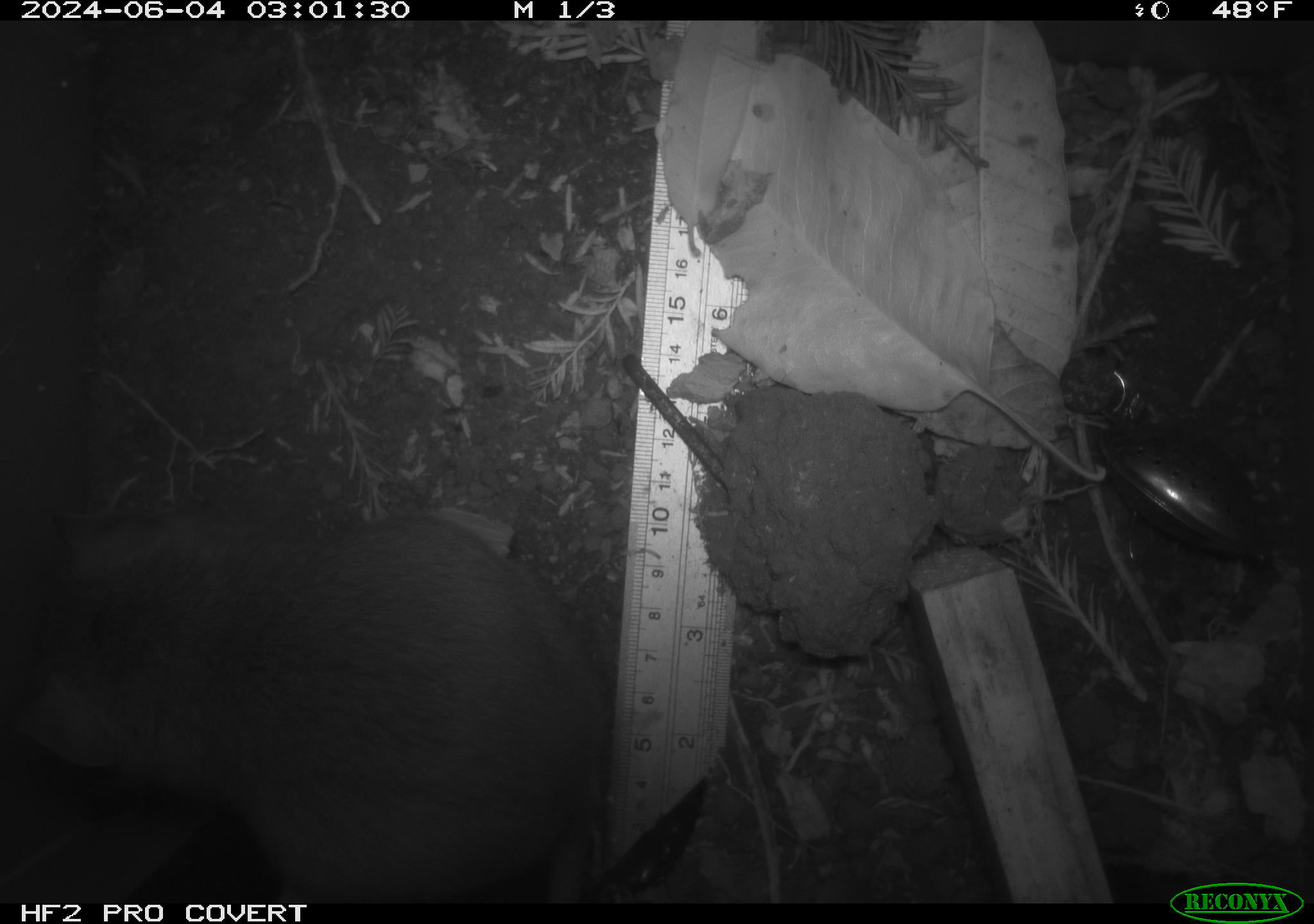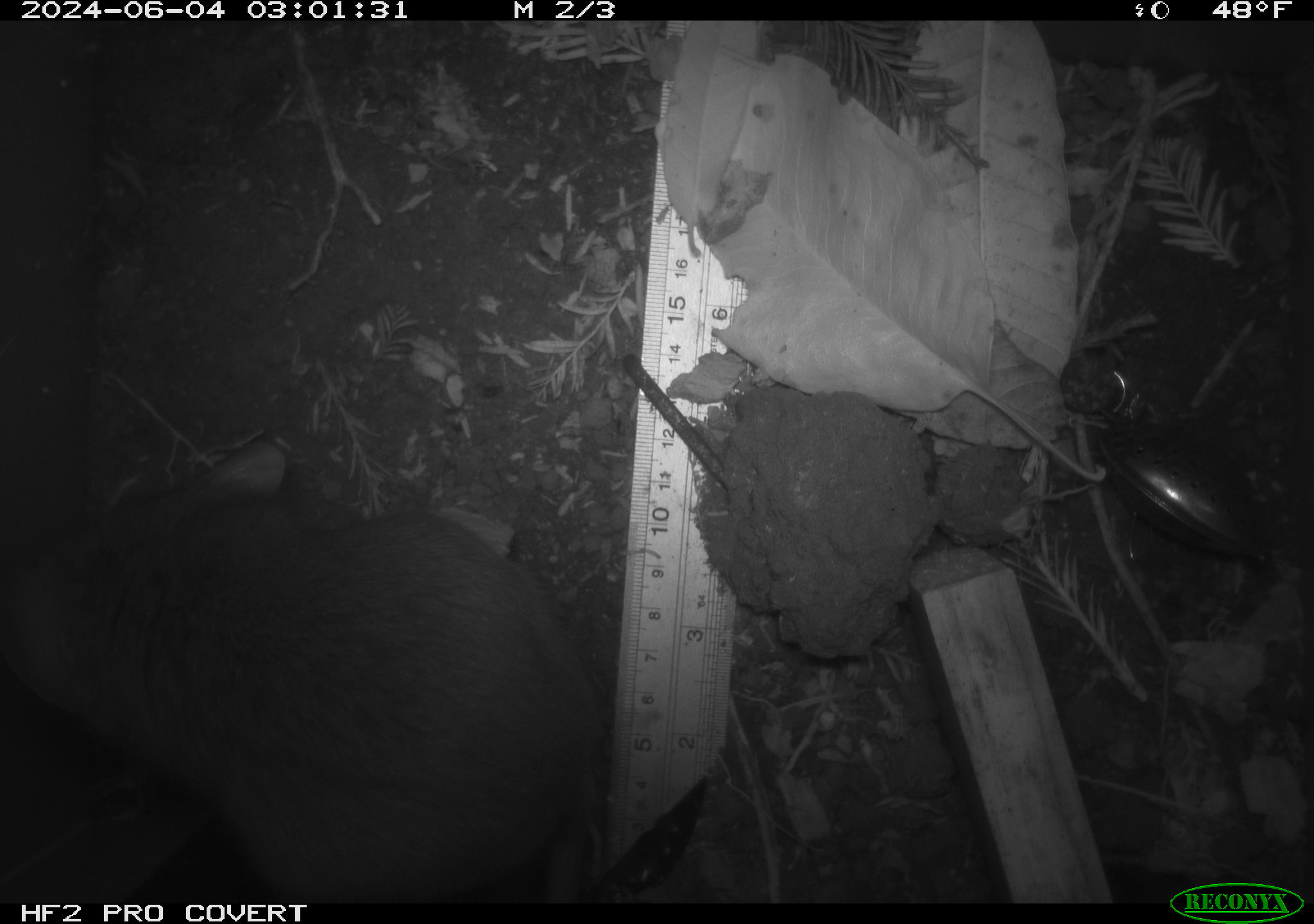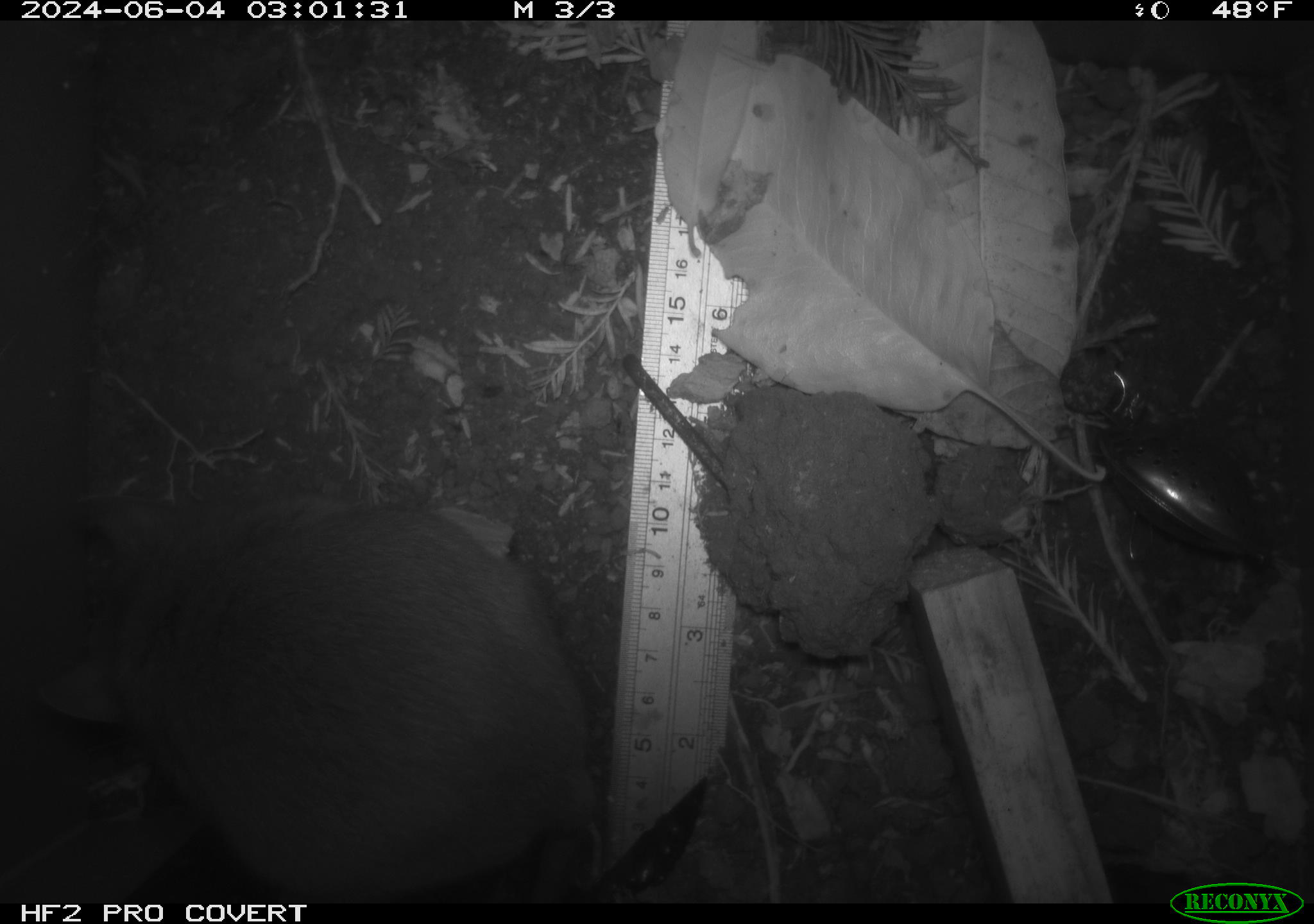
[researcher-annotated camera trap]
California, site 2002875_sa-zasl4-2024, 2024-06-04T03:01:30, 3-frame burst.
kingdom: Animalia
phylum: Chordata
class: Mammalia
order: Rodentia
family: Cricetidae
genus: Neotoma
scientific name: Neotoma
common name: pack rat or woodrat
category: neotoma species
Neotoma species (pack rat or woodrat) (Neotoma).